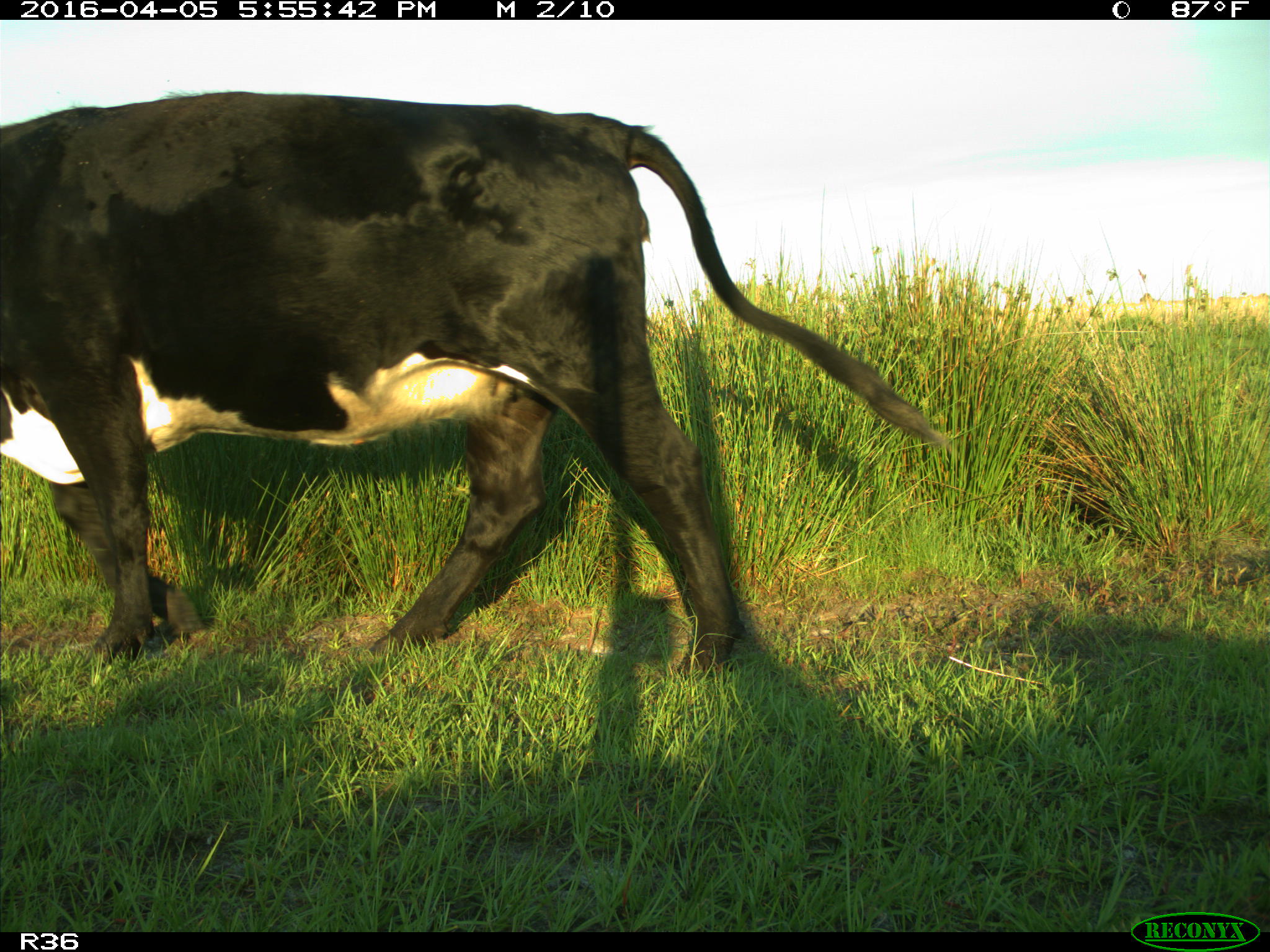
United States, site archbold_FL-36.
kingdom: Animalia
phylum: Chordata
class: Mammalia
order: Artiodactyla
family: Bovidae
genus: Bos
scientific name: Bos taurus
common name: domestic cow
Bos taurus (domestic cow).